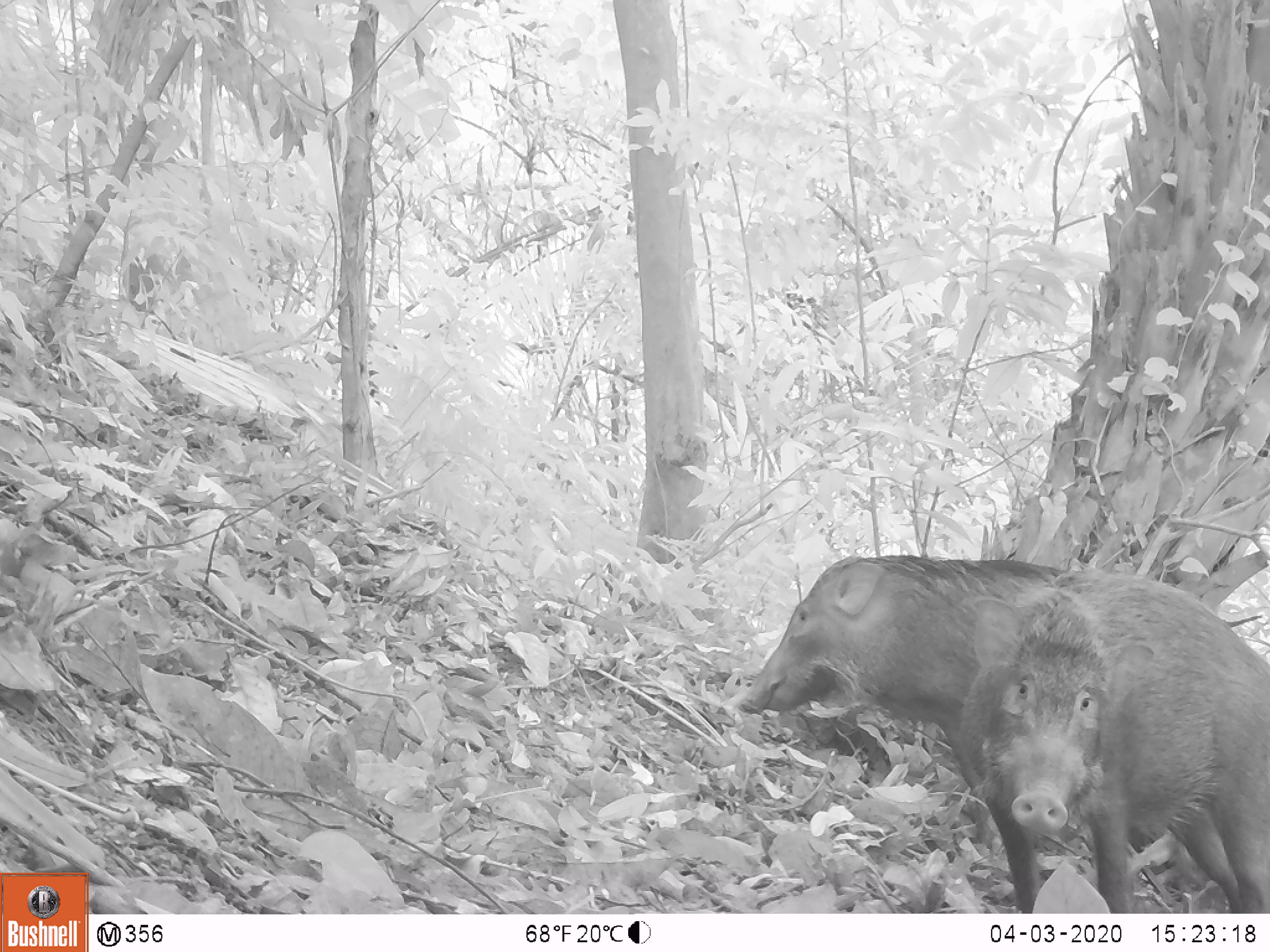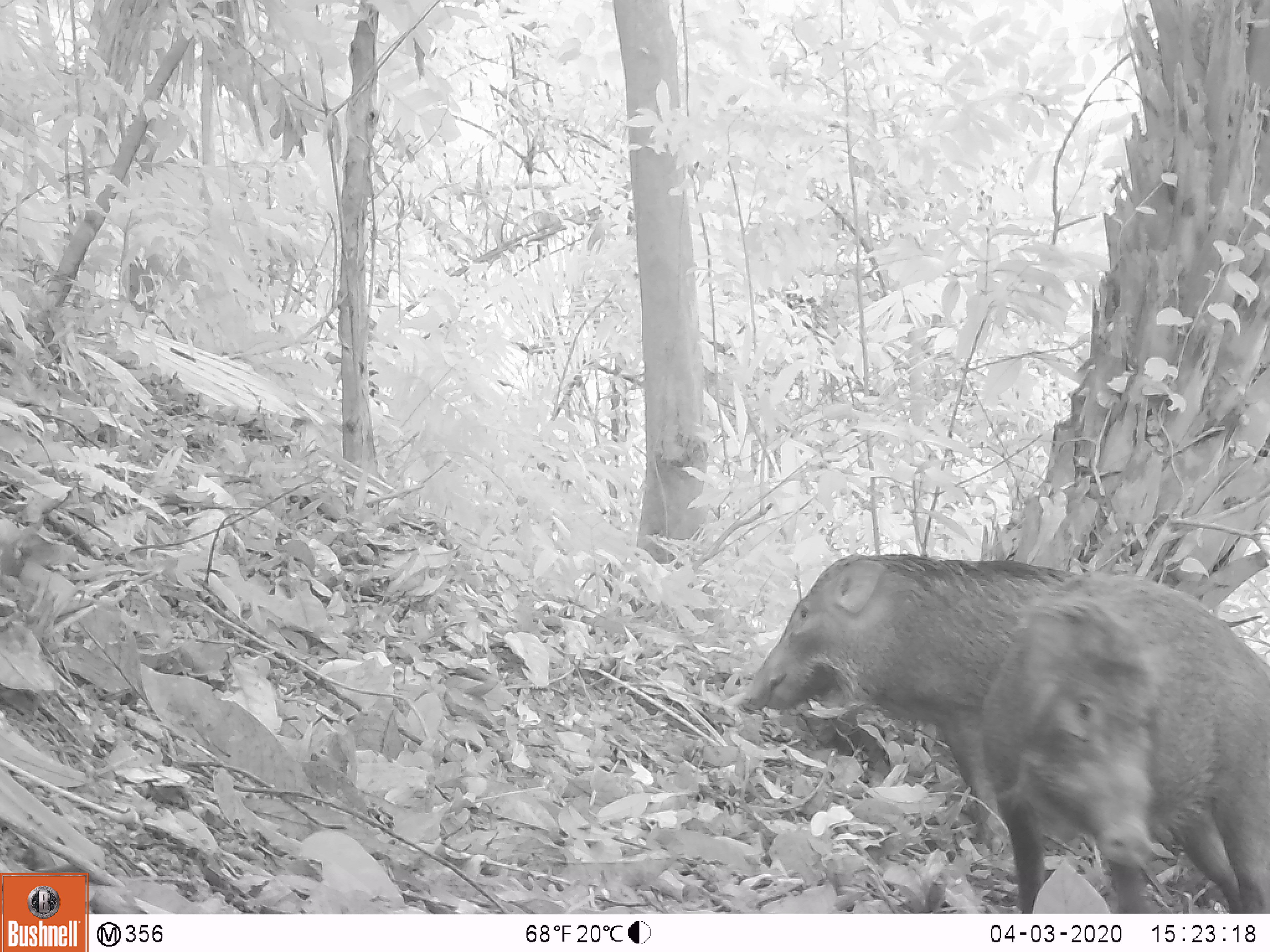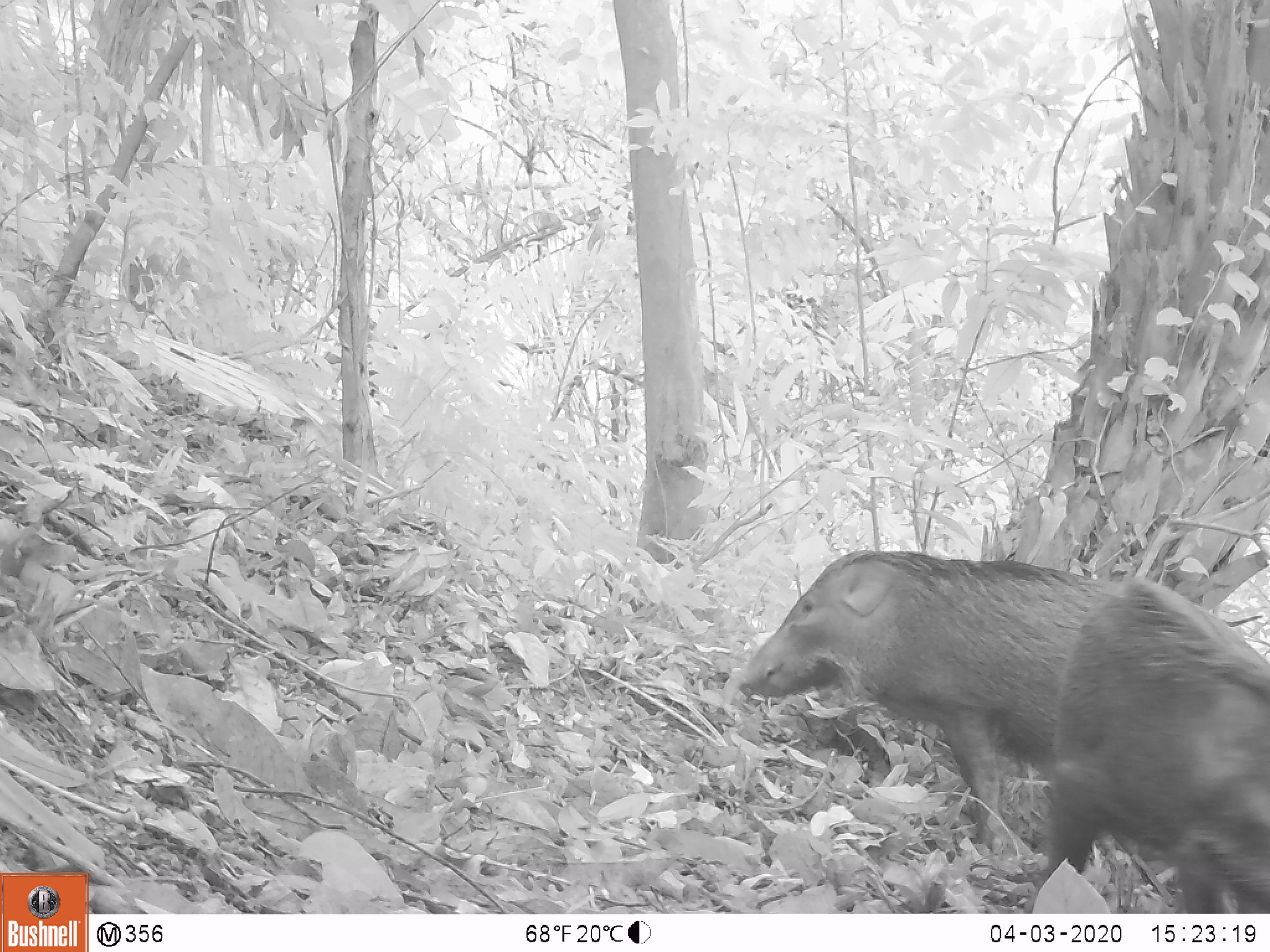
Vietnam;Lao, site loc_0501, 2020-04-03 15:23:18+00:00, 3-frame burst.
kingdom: Animalia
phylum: Chordata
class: Mammalia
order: Artiodactyla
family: Suidae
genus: Sus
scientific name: Sus scrofa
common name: eurasian wild pig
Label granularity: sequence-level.